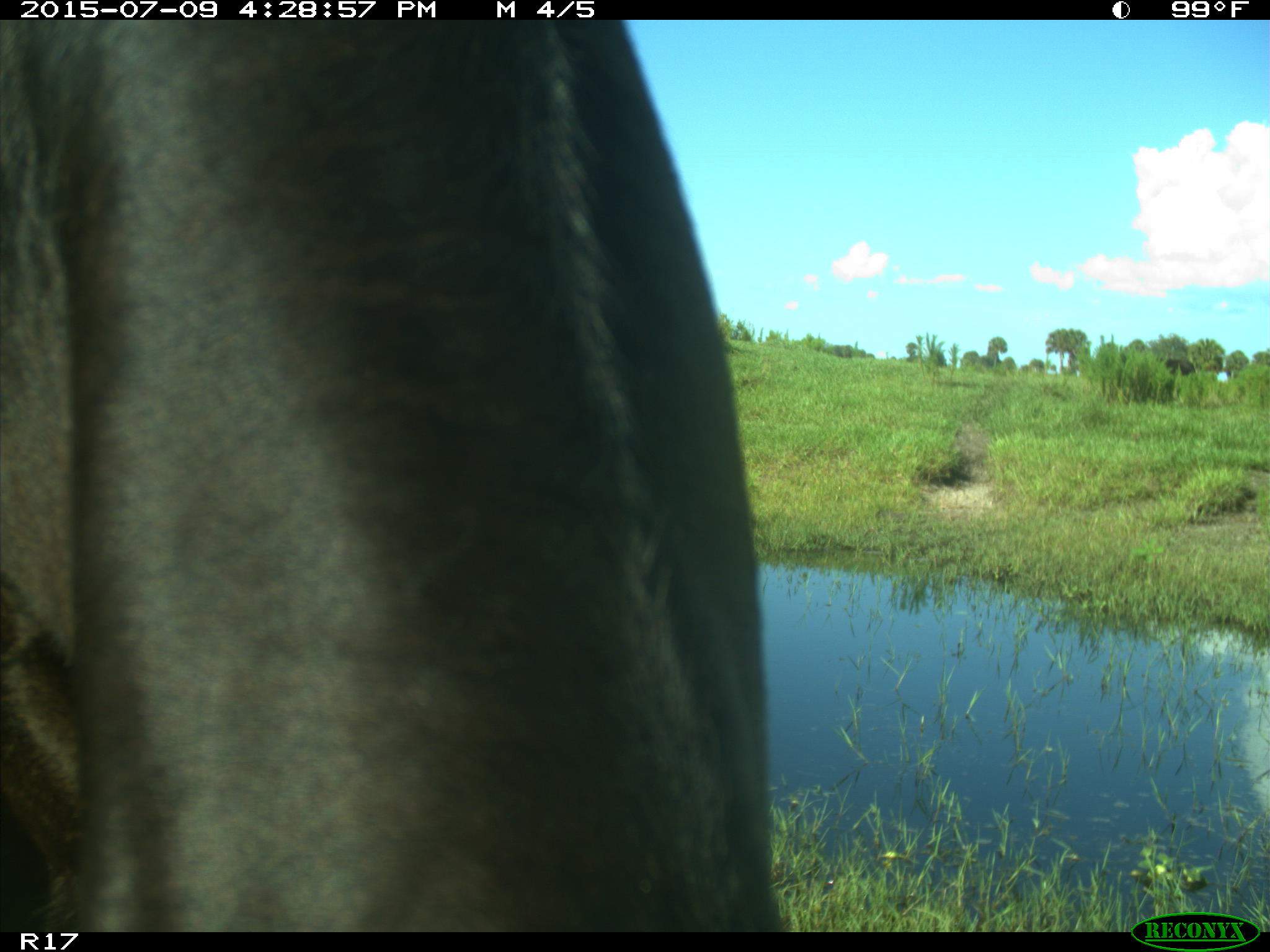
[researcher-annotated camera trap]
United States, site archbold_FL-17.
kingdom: Animalia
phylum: Chordata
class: Mammalia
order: Artiodactyla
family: Bovidae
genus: Bos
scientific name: Bos taurus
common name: domestic cow